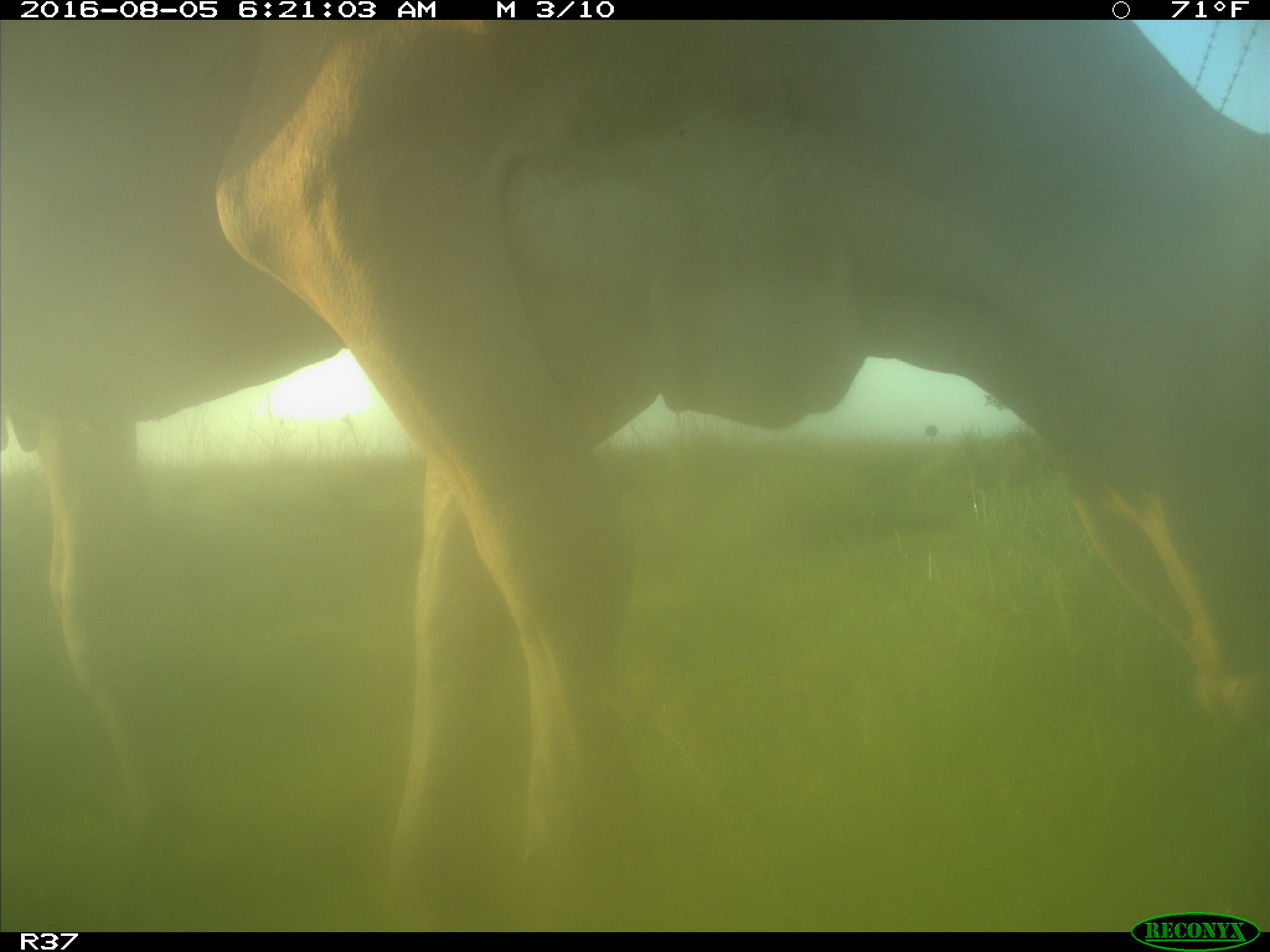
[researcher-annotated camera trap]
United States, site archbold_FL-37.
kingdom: Animalia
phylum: Chordata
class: Mammalia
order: Artiodactyla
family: Bovidae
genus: Bos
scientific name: Bos taurus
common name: domestic cow